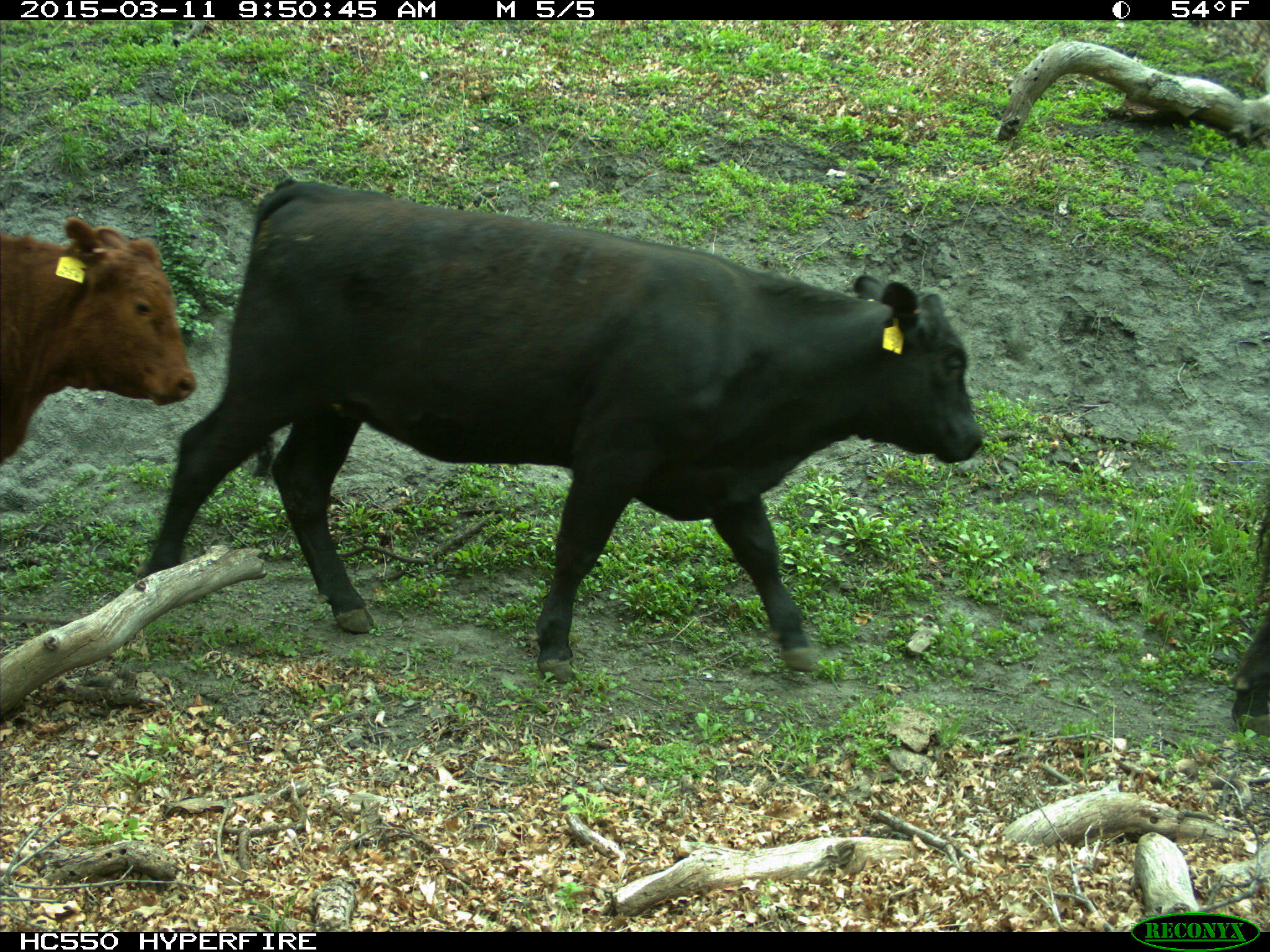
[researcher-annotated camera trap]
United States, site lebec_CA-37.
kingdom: Animalia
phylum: Chordata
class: Mammalia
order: Artiodactyla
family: Bovidae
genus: Bos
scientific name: Bos taurus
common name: domestic cow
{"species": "Bos taurus (domestic cow)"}